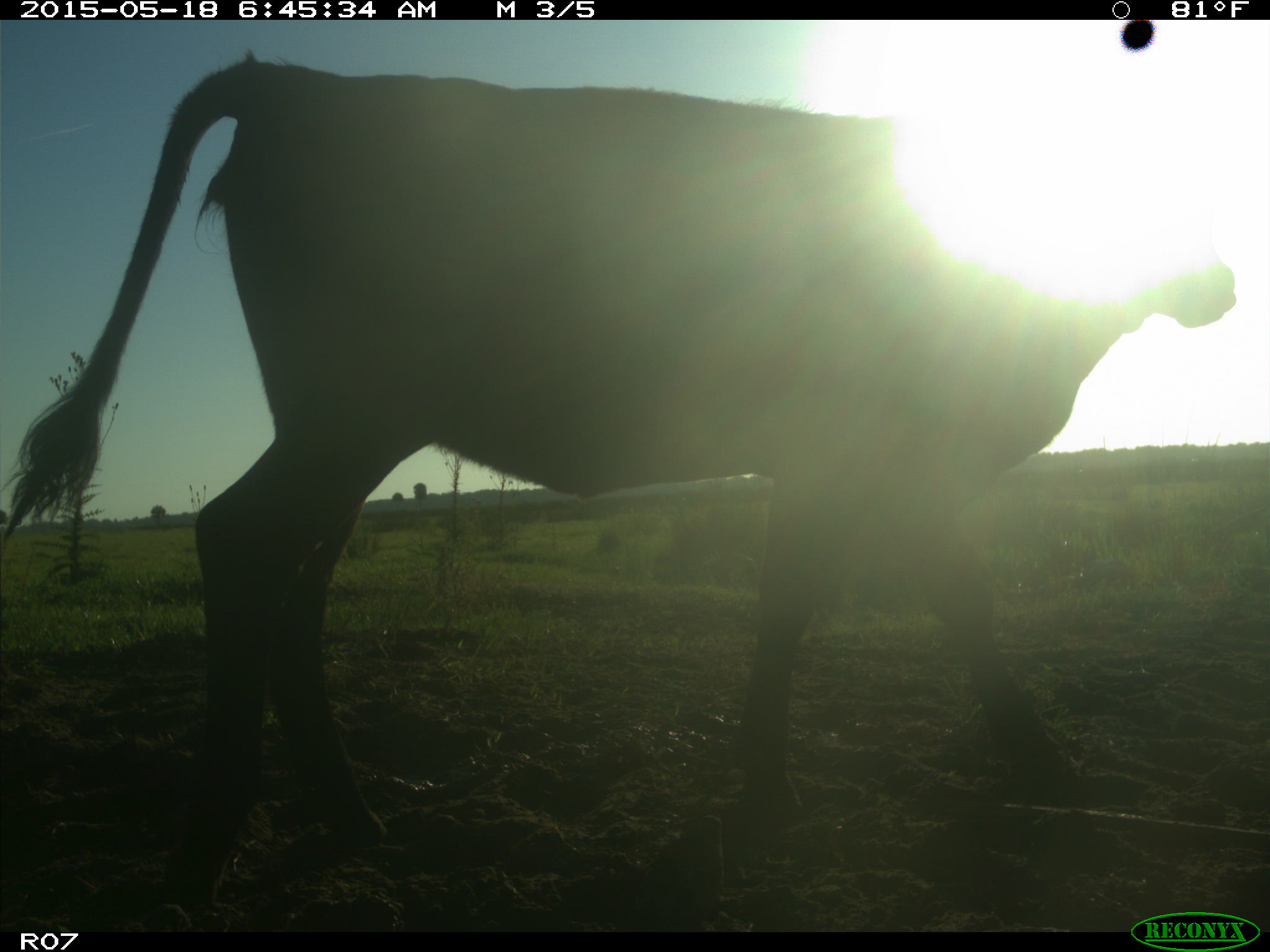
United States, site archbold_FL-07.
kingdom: Animalia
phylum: Chordata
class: Mammalia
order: Artiodactyla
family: Bovidae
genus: Bos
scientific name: Bos taurus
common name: domestic cow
Bos taurus (domestic cow).